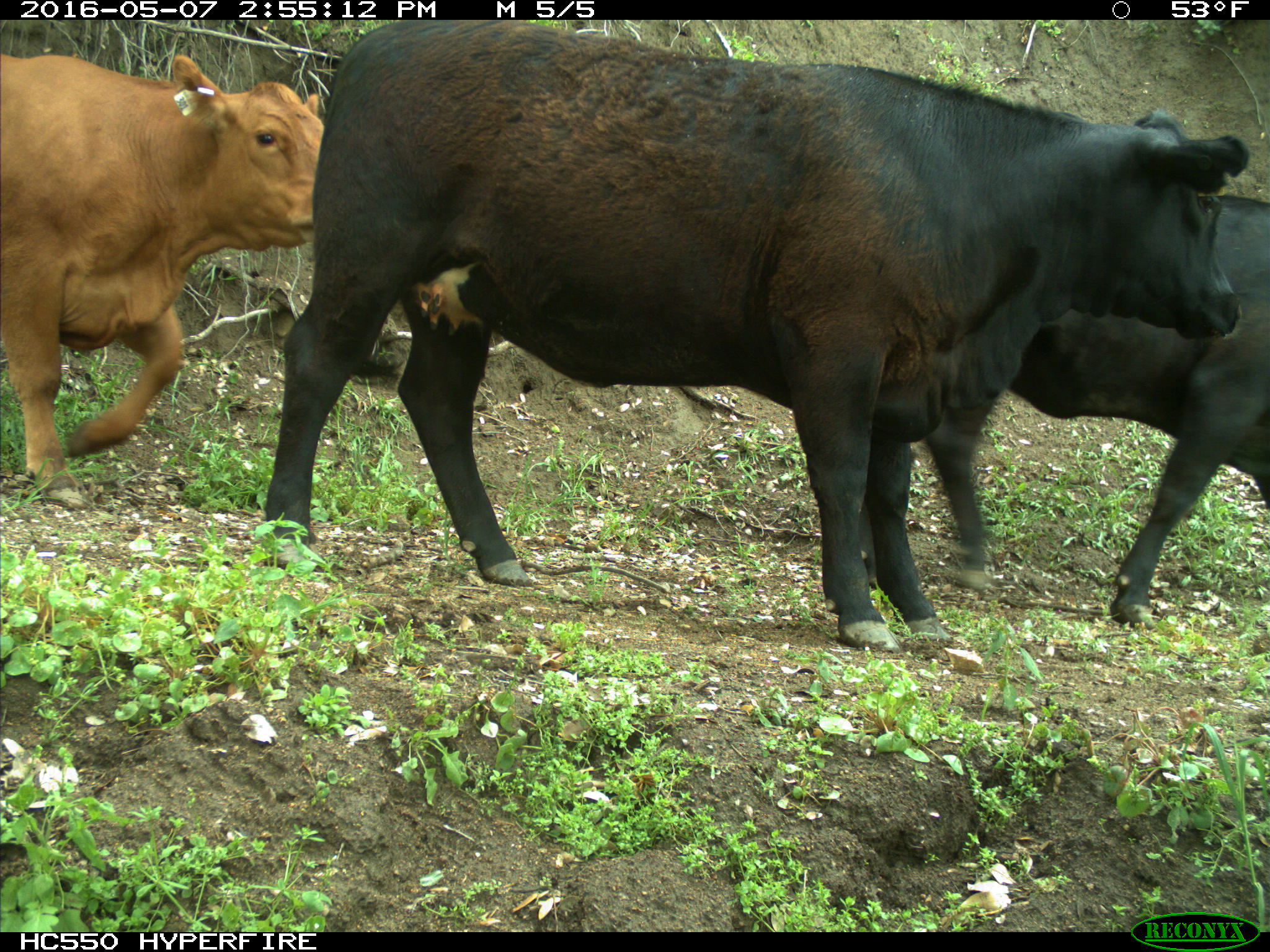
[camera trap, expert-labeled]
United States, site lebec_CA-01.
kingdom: Animalia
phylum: Chordata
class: Mammalia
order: Artiodactyla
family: Bovidae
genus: Bos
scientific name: Bos taurus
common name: domestic cow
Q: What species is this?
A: Bos taurus (domestic cow).